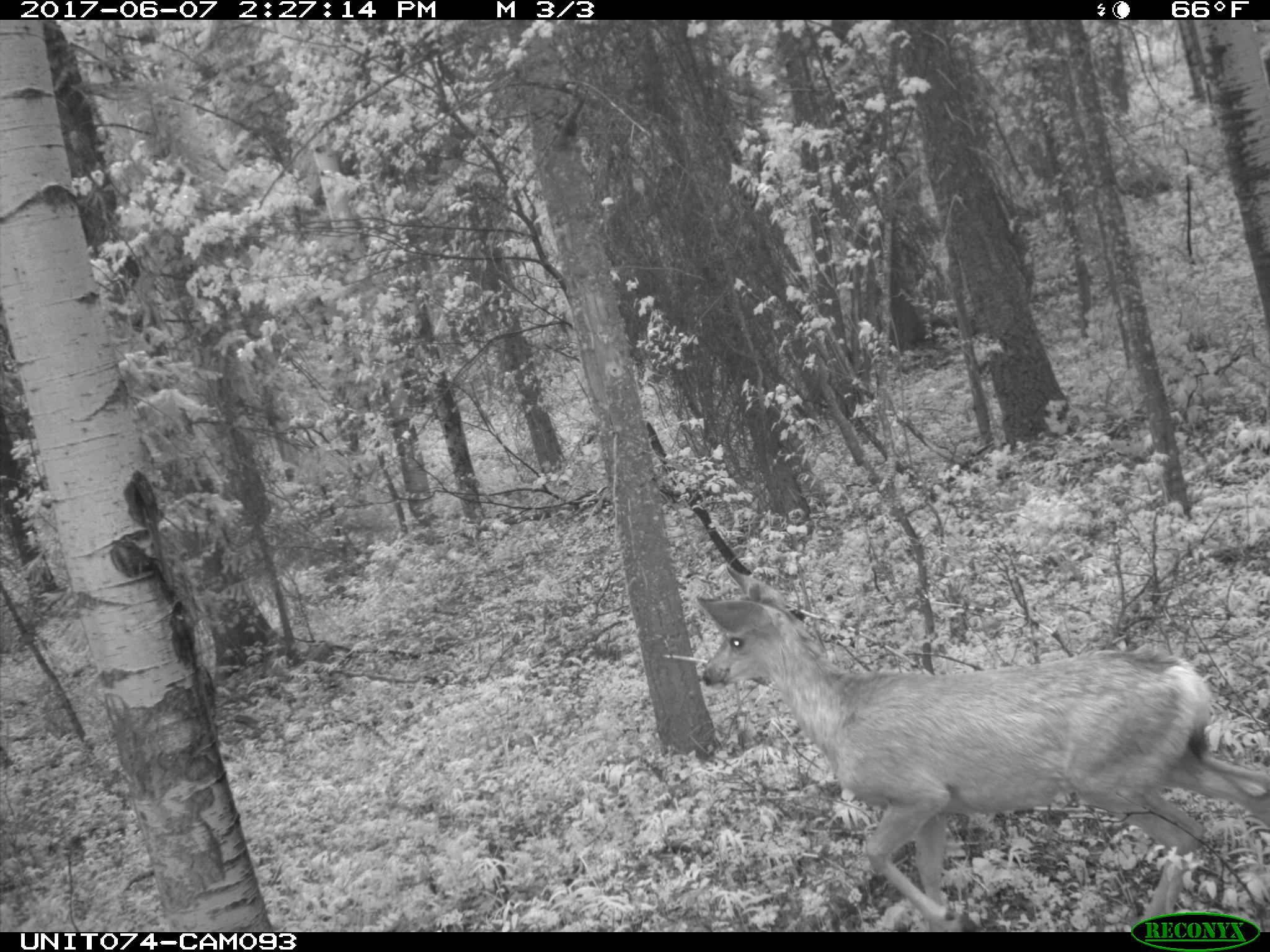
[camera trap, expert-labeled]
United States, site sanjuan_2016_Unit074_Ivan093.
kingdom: Animalia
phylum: Chordata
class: Mammalia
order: Artiodactyla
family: Cervidae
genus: Odocoileus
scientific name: Odocoileus hemionus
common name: mule deer